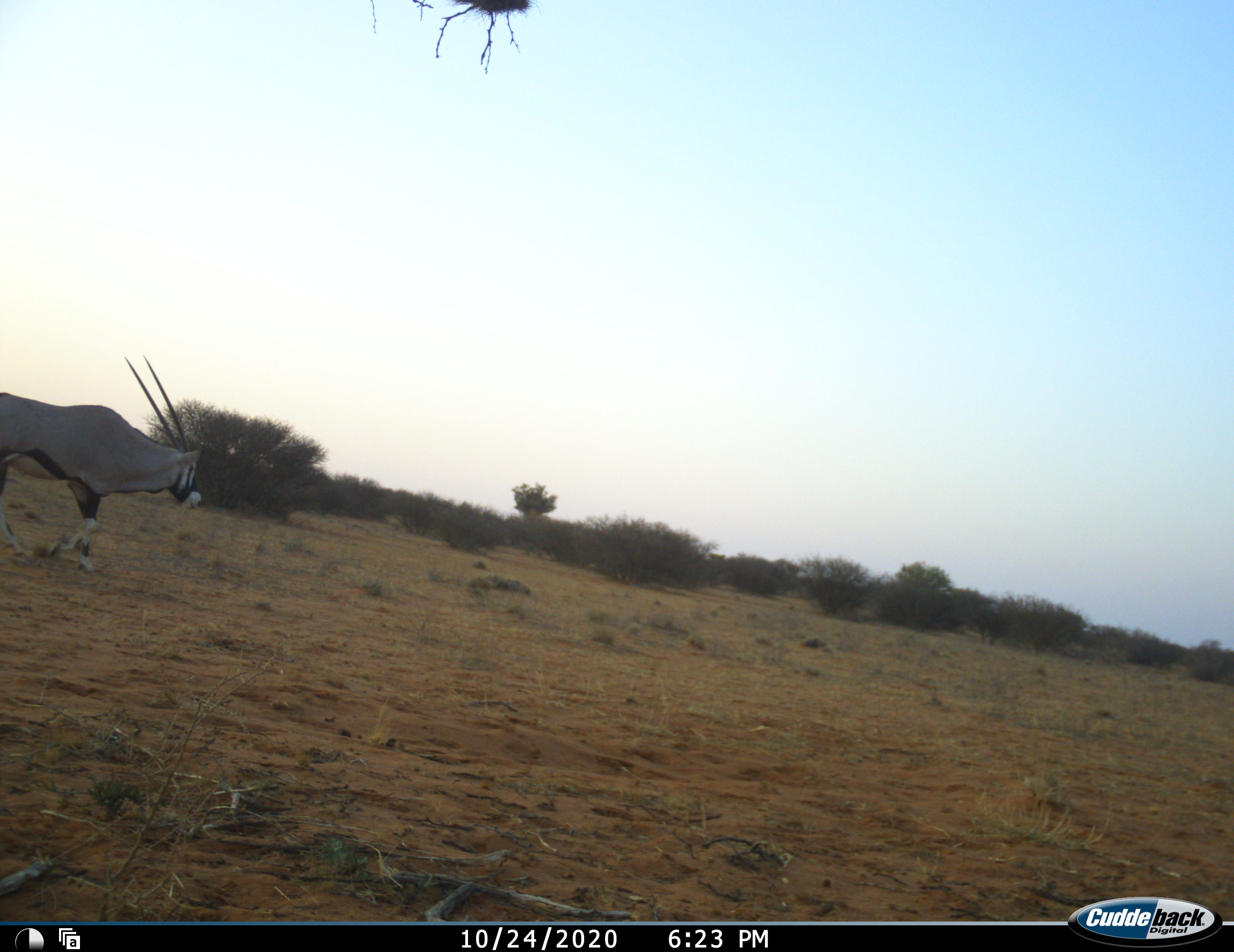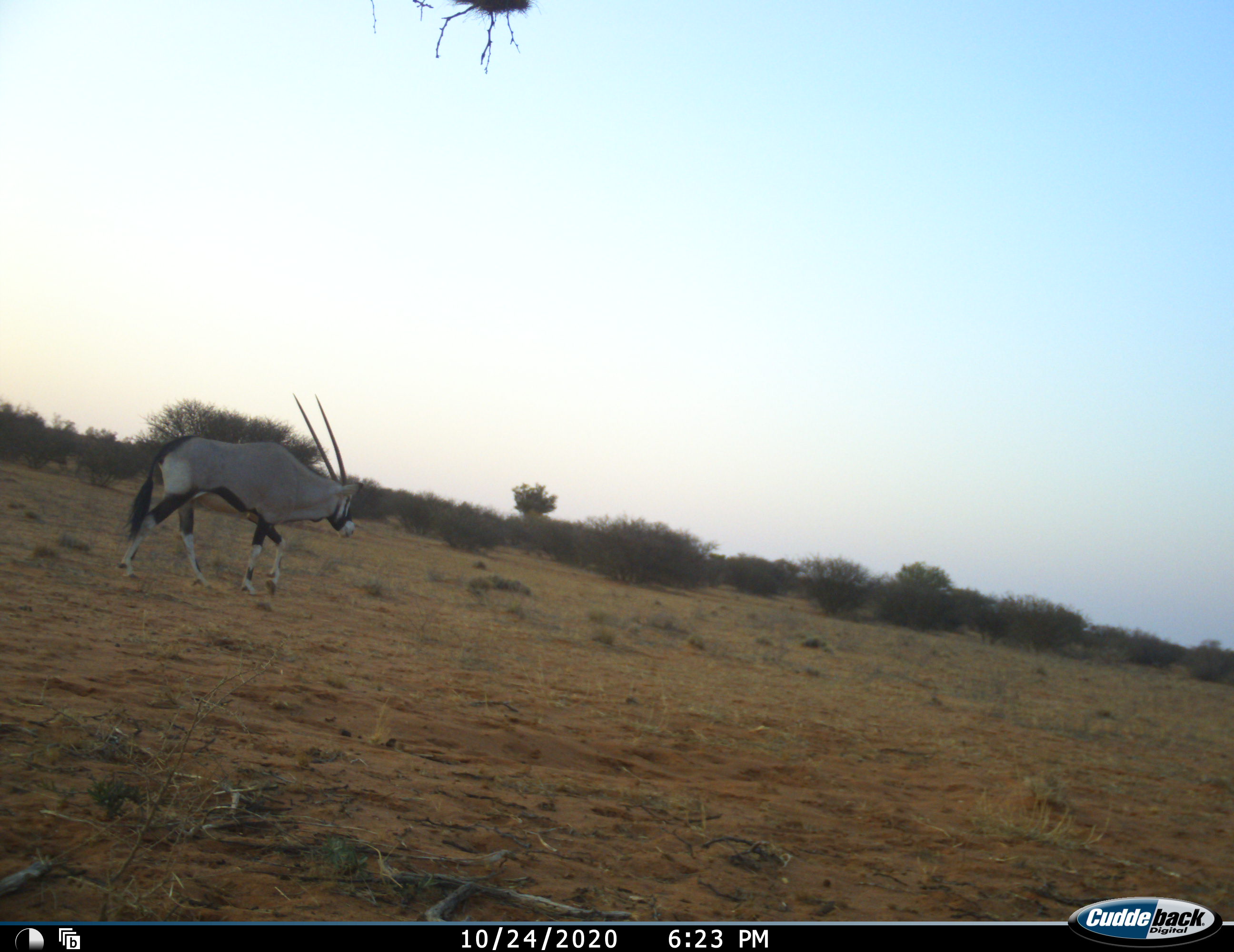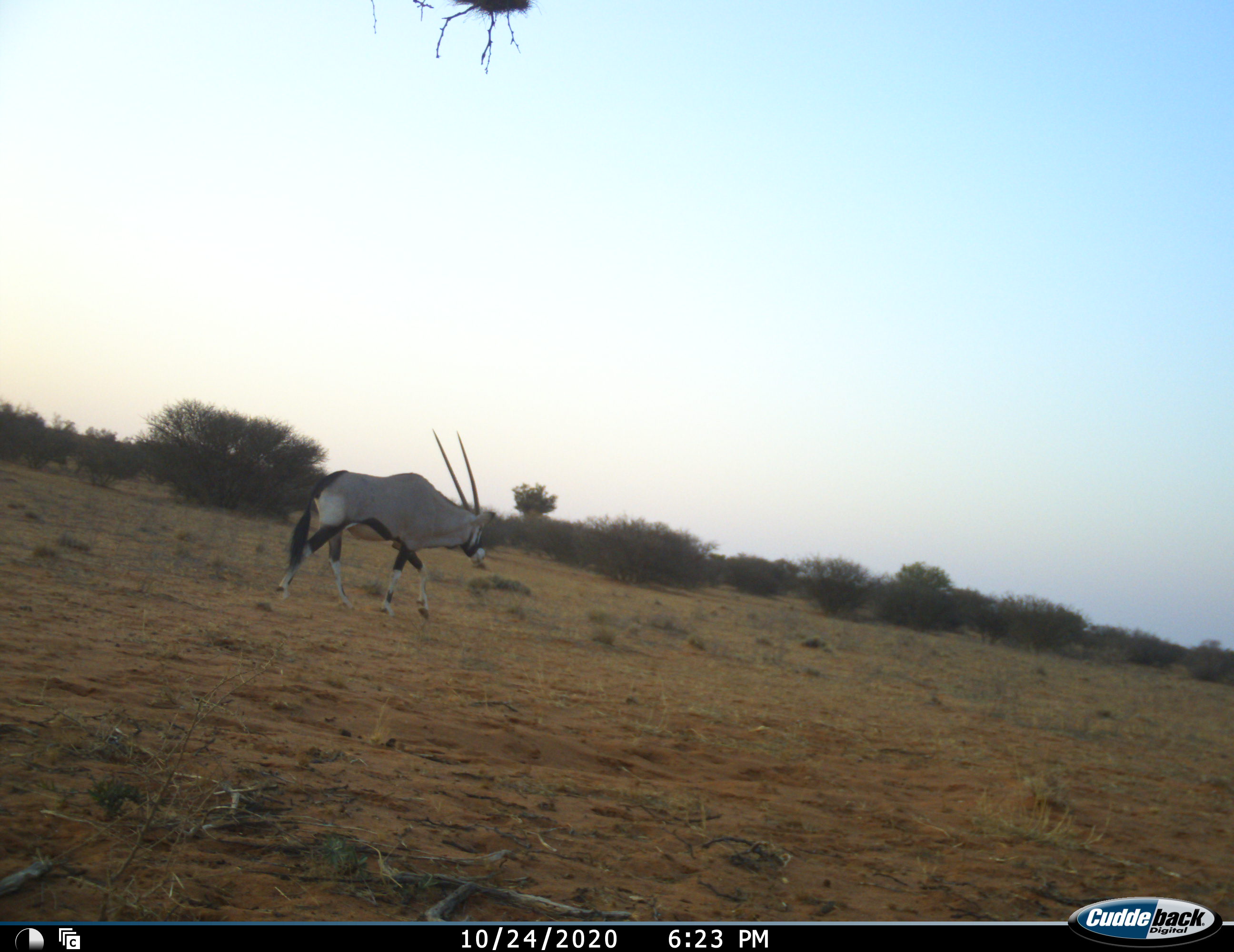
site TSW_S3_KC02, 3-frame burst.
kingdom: Animalia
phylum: Chordata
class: Mammalia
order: Artiodactyla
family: Bovidae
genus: Oryx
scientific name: Oryx gazella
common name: gemsbok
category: oryx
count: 1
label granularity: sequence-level